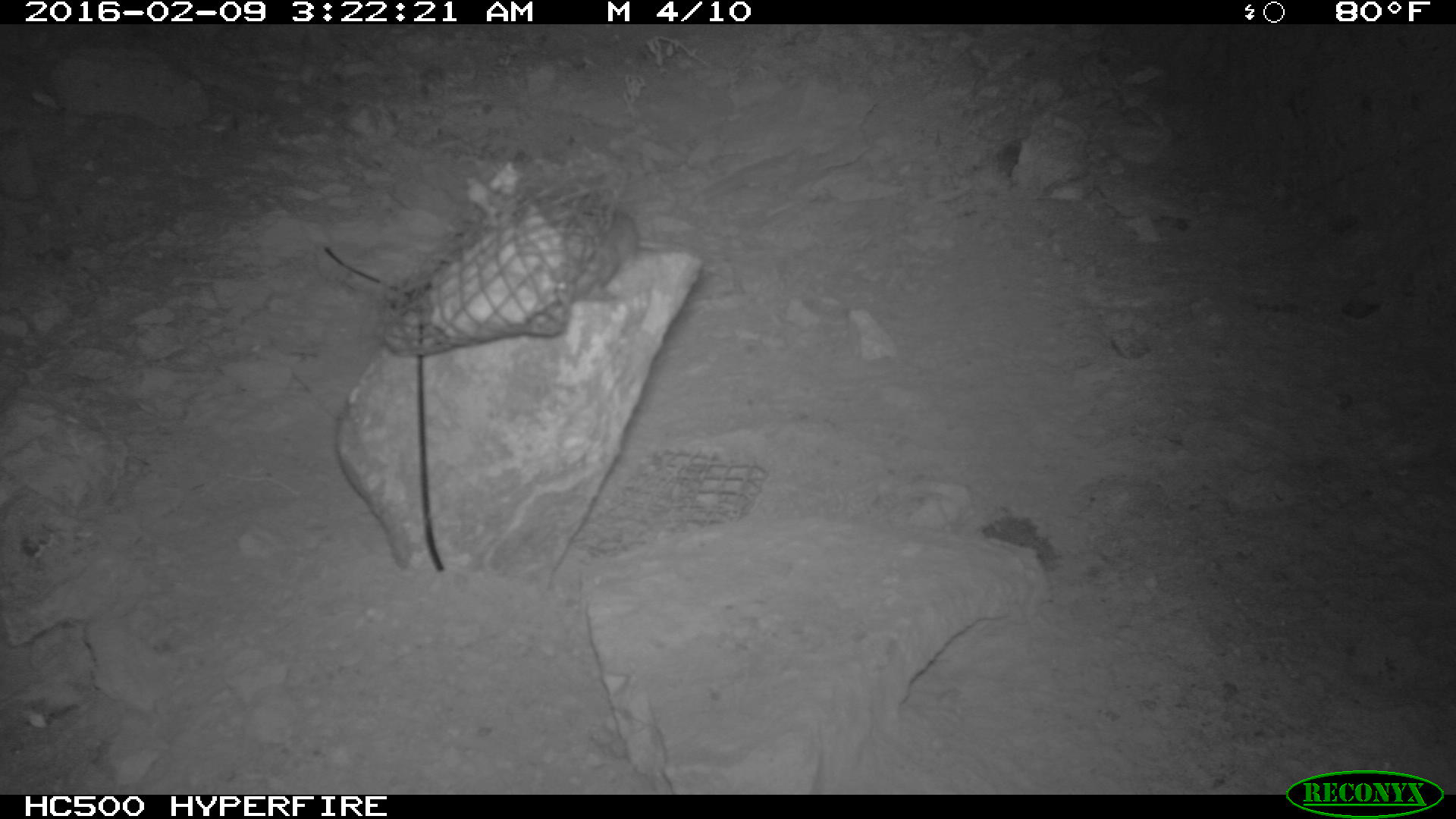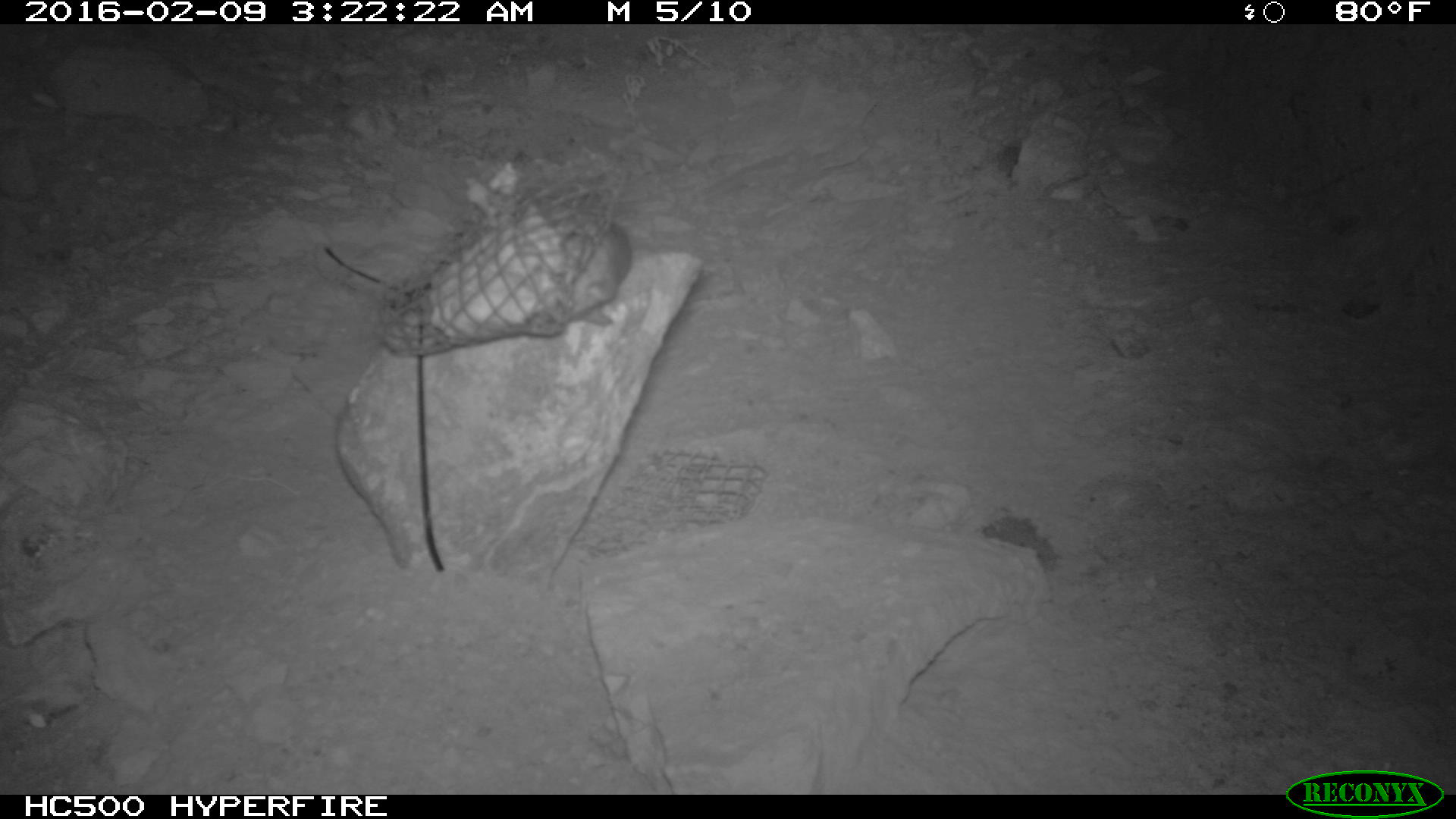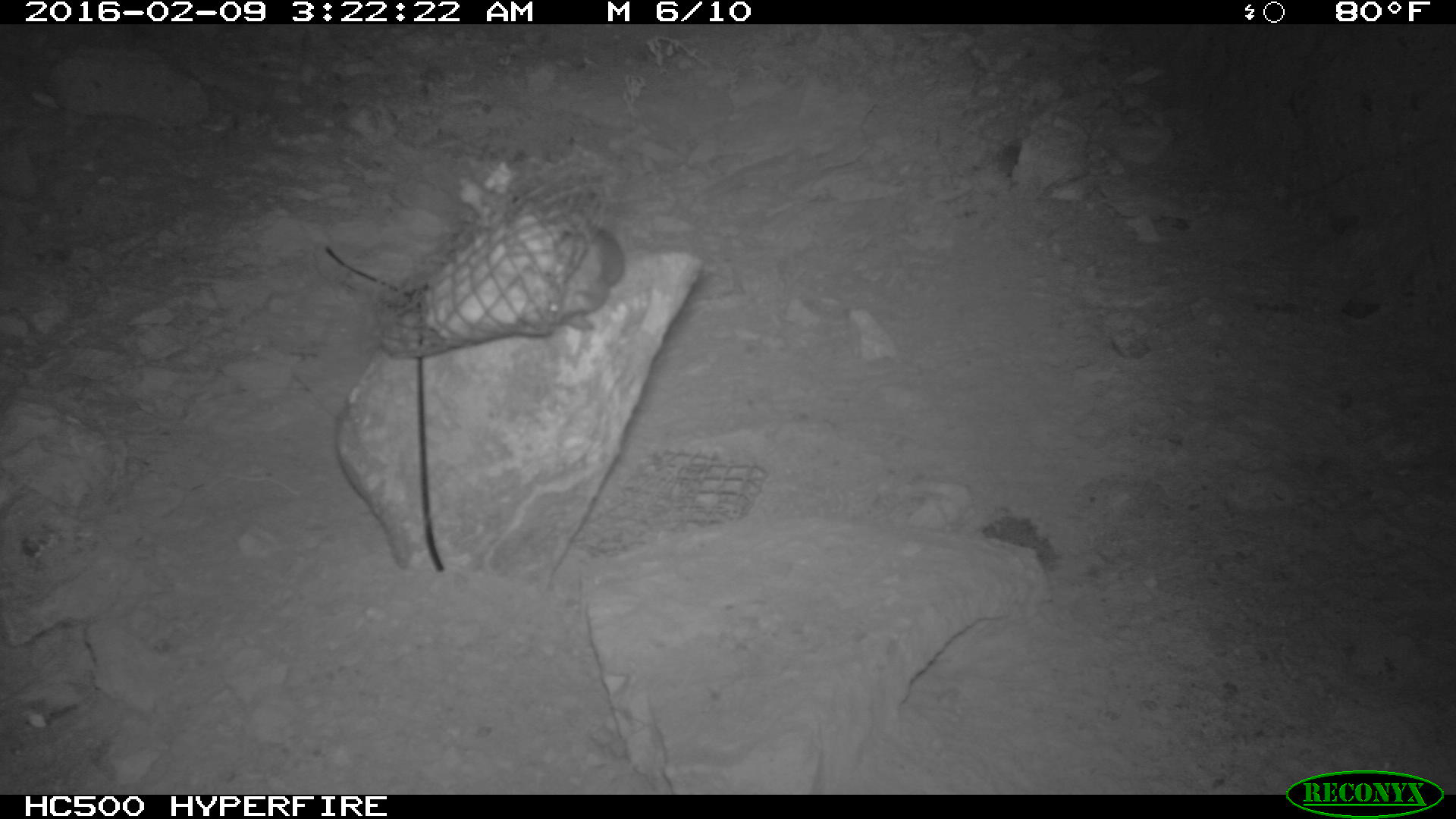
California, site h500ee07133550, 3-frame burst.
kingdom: Animalia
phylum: Chordata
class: Mammalia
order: Rodentia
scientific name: Rodentia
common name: rodent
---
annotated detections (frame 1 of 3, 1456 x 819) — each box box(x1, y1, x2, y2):
rodent: box(570, 213, 676, 278)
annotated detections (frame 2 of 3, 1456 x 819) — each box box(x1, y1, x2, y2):
rodent: box(548, 213, 632, 325)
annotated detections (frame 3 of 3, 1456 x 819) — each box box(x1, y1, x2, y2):
rodent: box(545, 221, 625, 334)